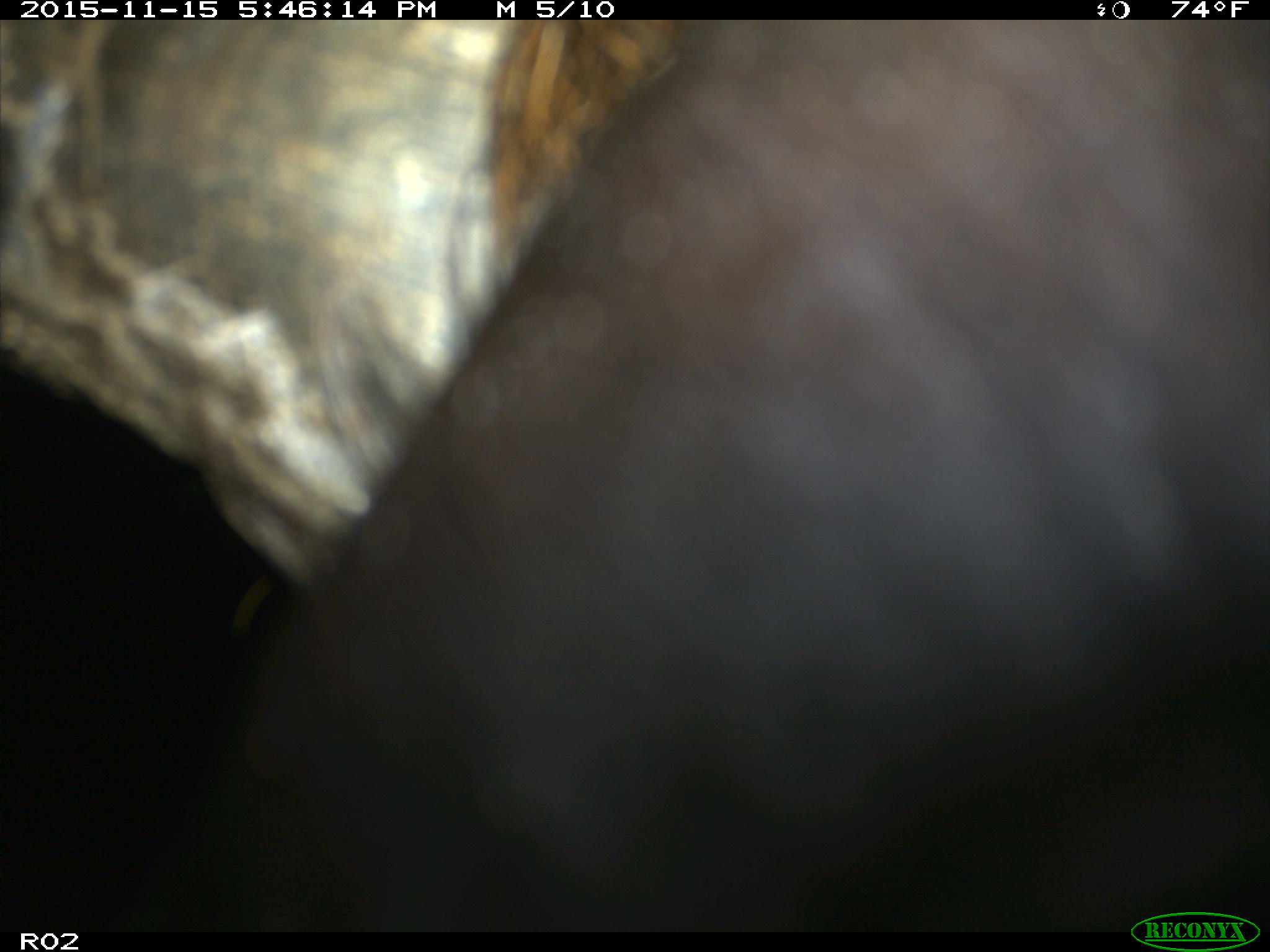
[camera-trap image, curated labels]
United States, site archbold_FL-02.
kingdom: Animalia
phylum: Chordata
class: Mammalia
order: Artiodactyla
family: Bovidae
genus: Bos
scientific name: Bos taurus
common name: domestic cow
Bos taurus (domestic cow).